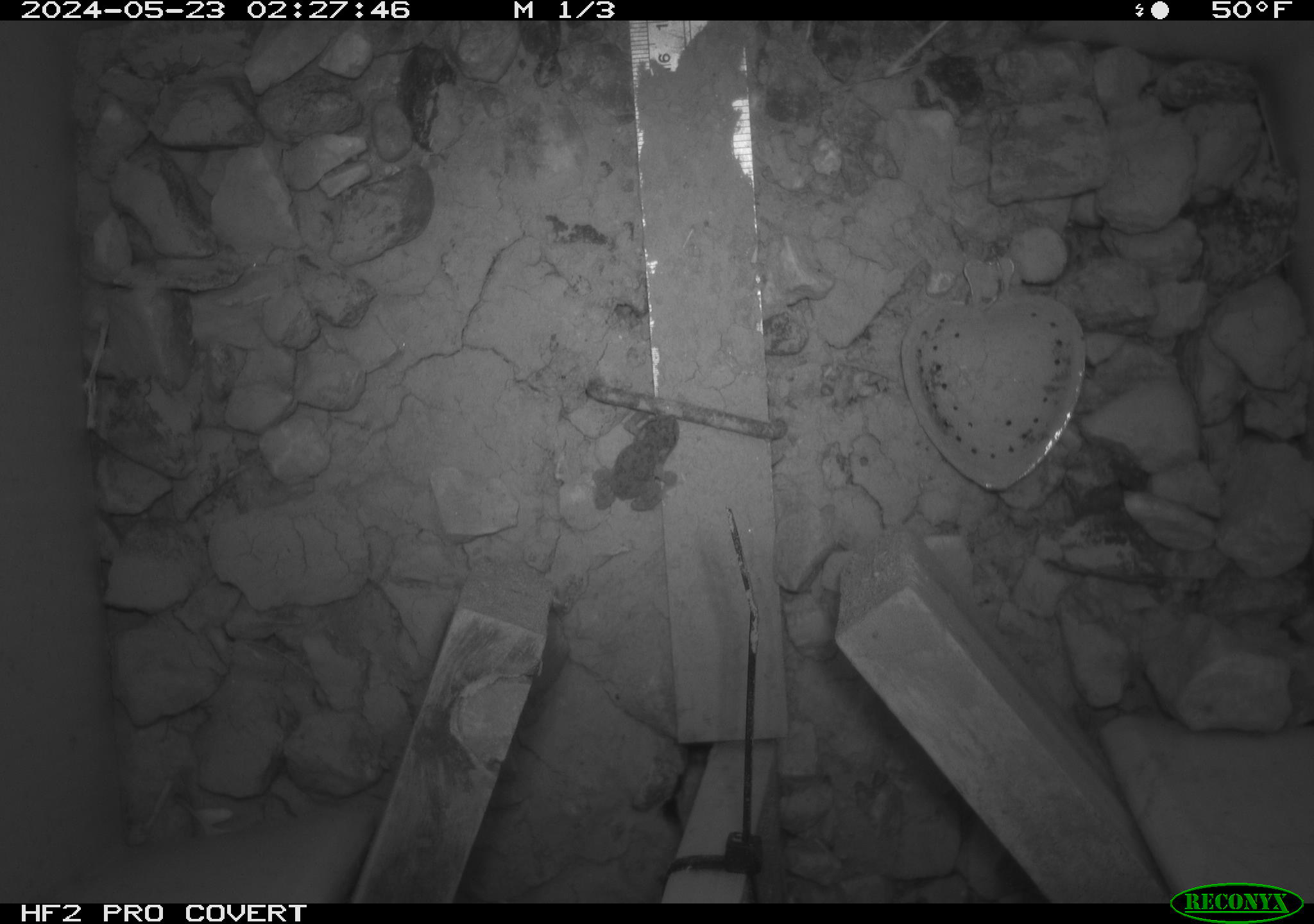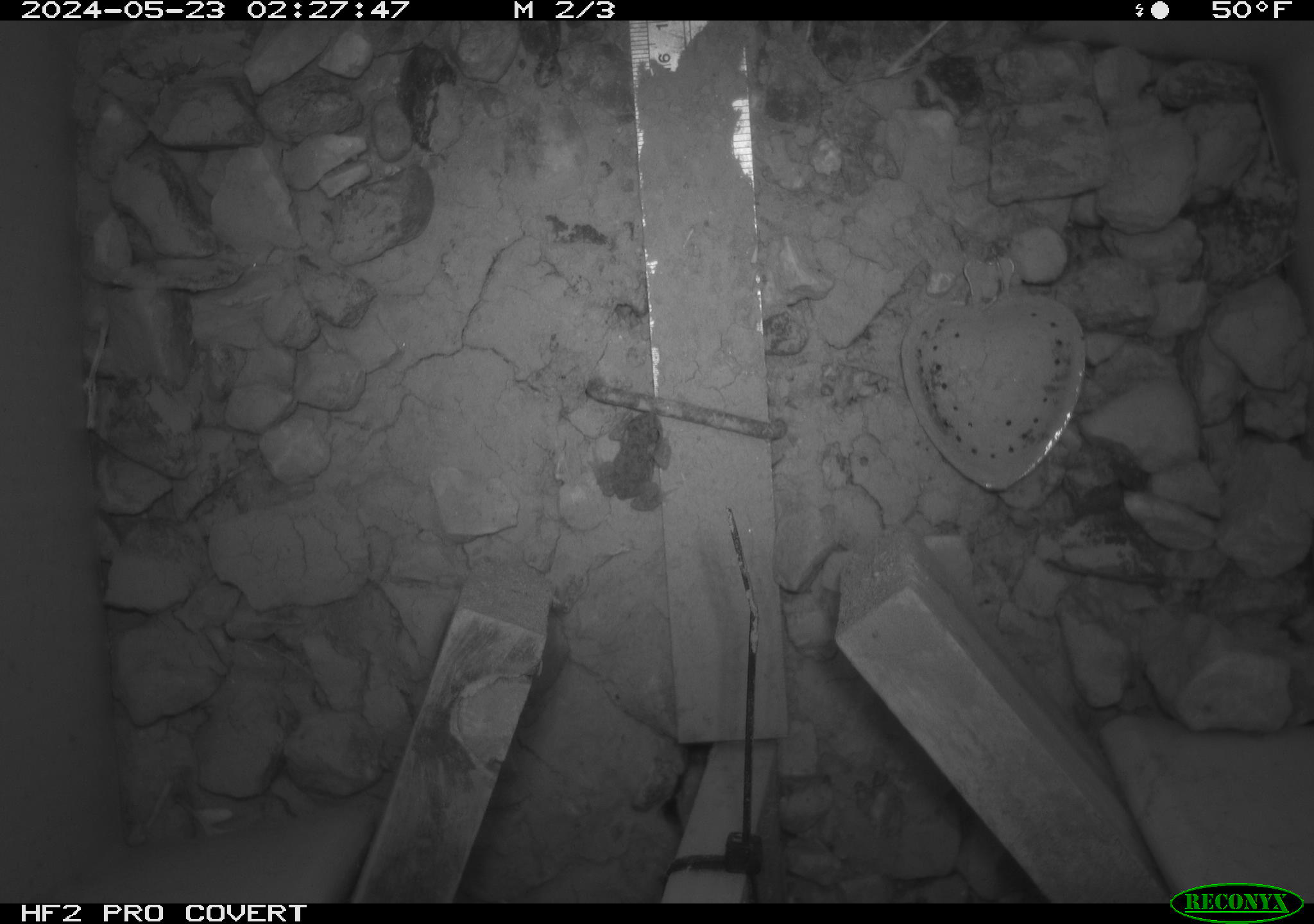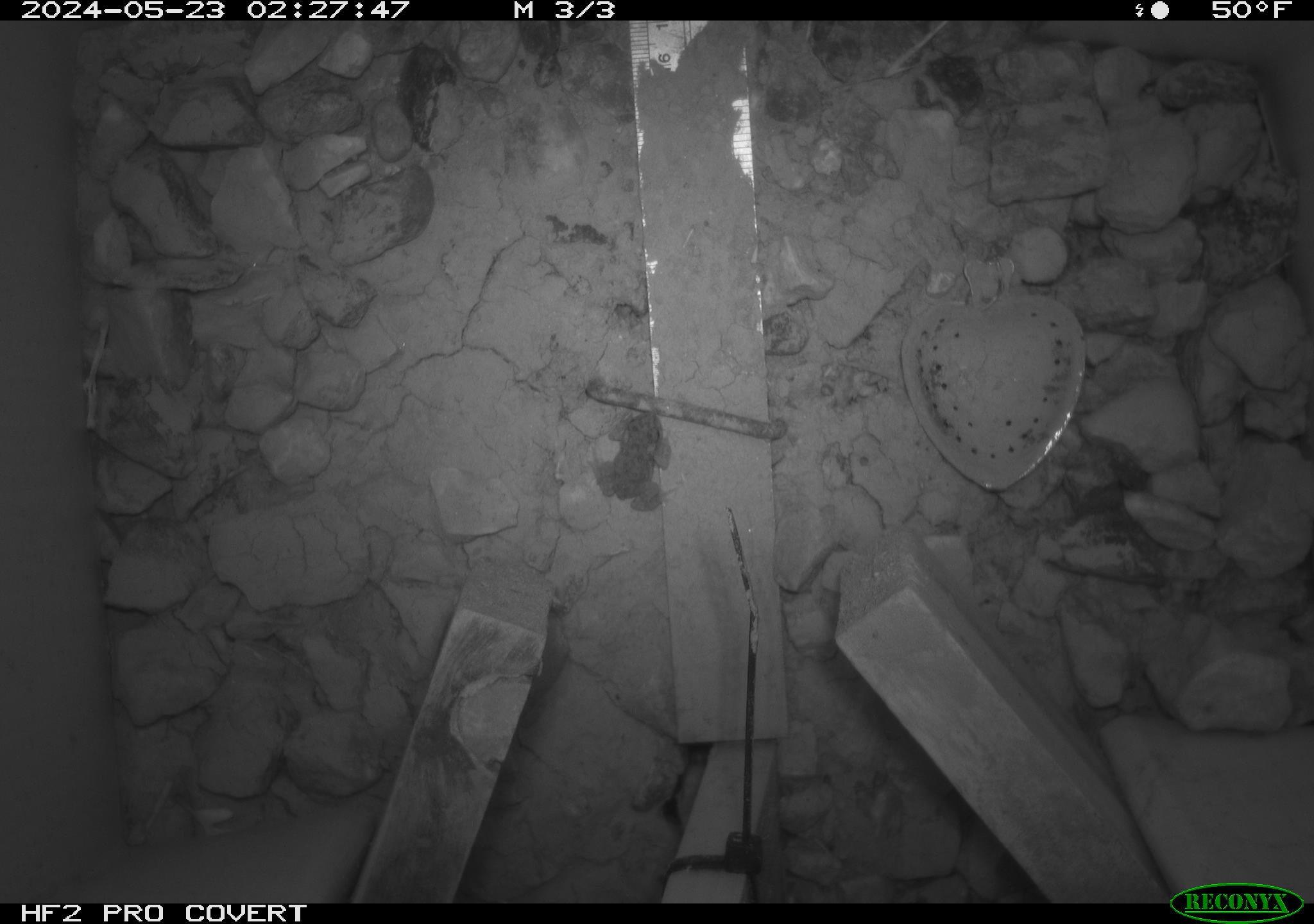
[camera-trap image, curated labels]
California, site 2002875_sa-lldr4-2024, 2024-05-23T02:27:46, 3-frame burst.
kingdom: Animalia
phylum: Chordata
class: Amphibia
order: Anura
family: Bufonidae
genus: Anaxyrus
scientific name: Anaxyrus boreas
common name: western toad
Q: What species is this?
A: Western toad (Anaxyrus boreas).